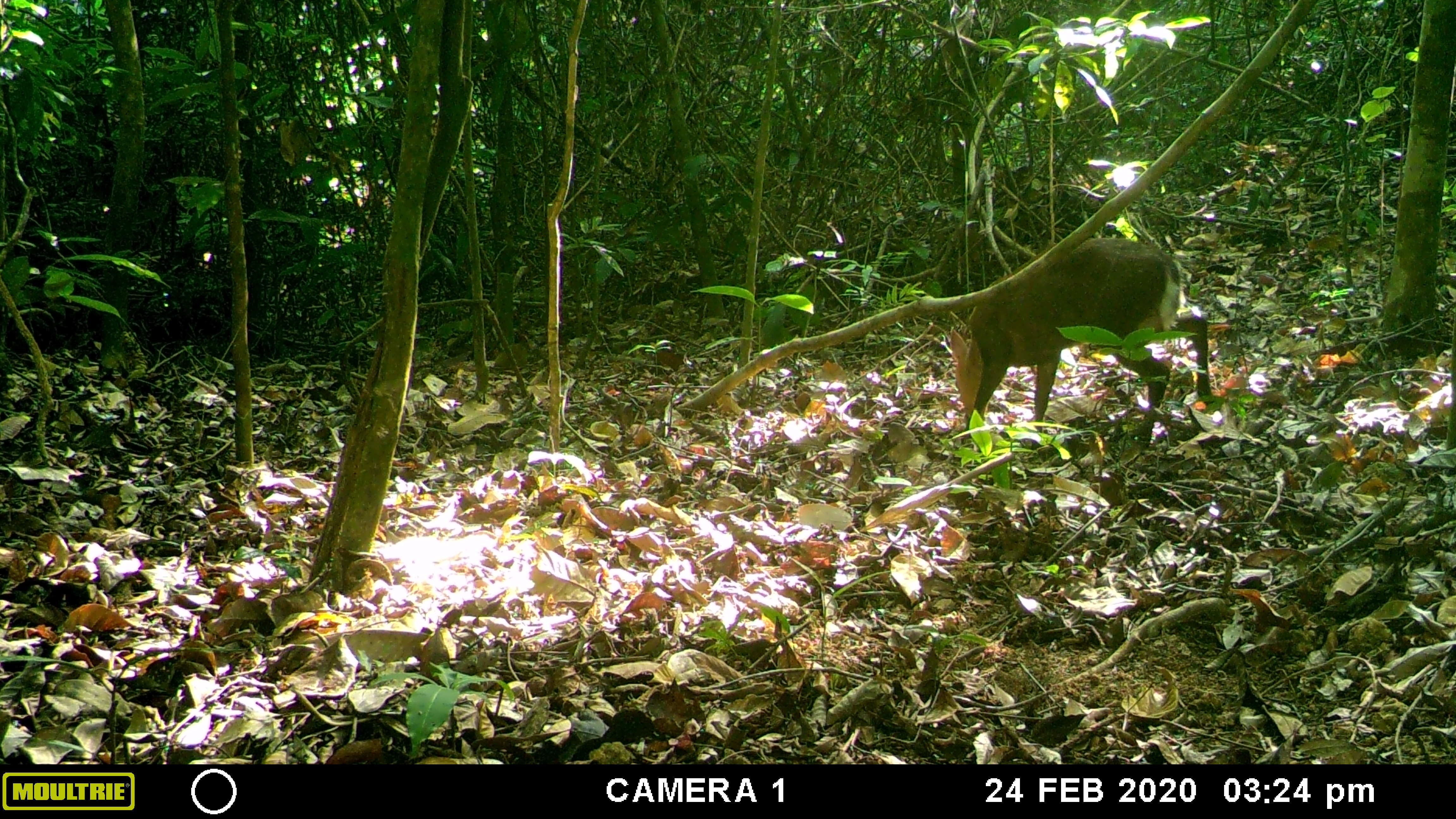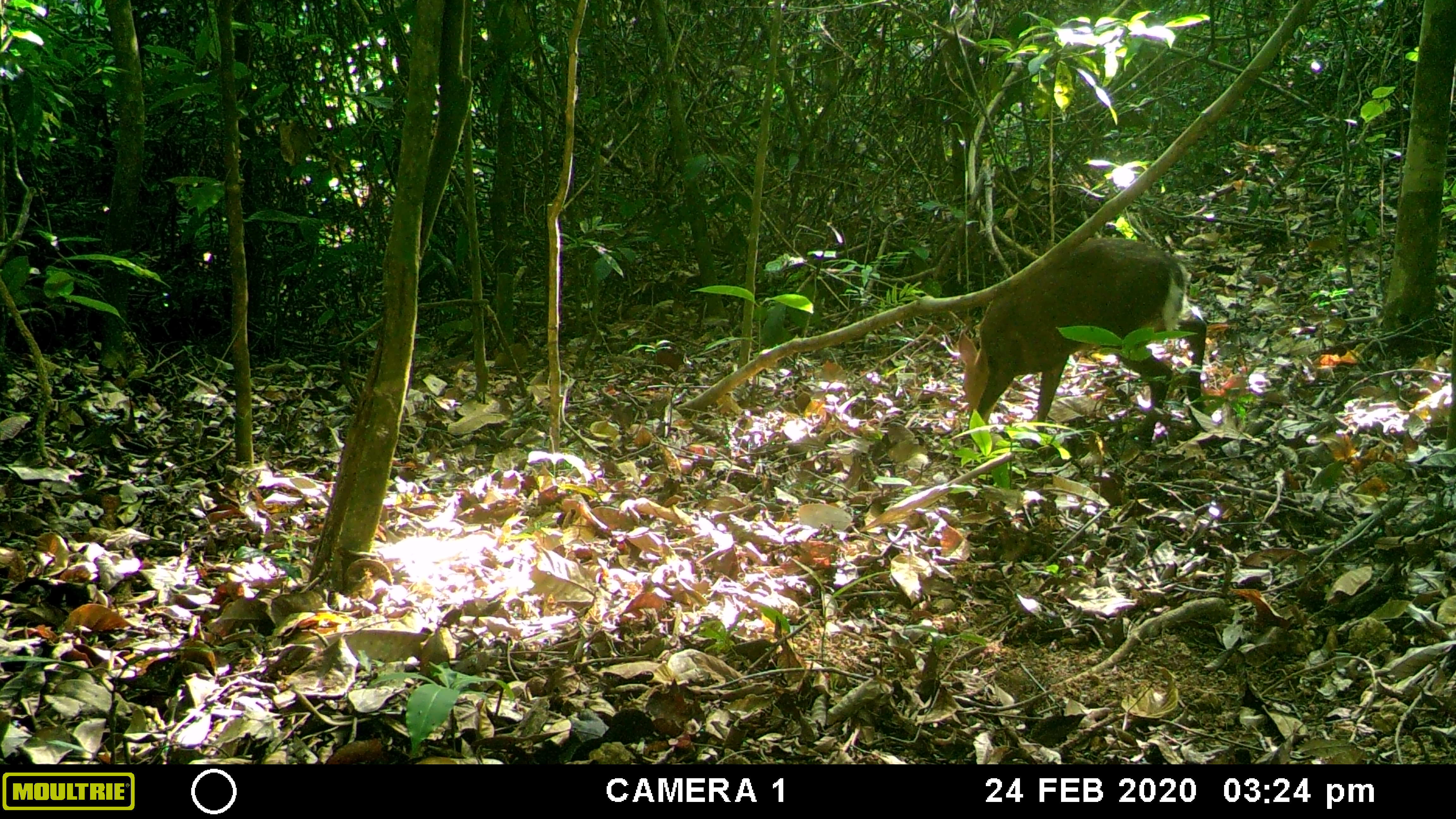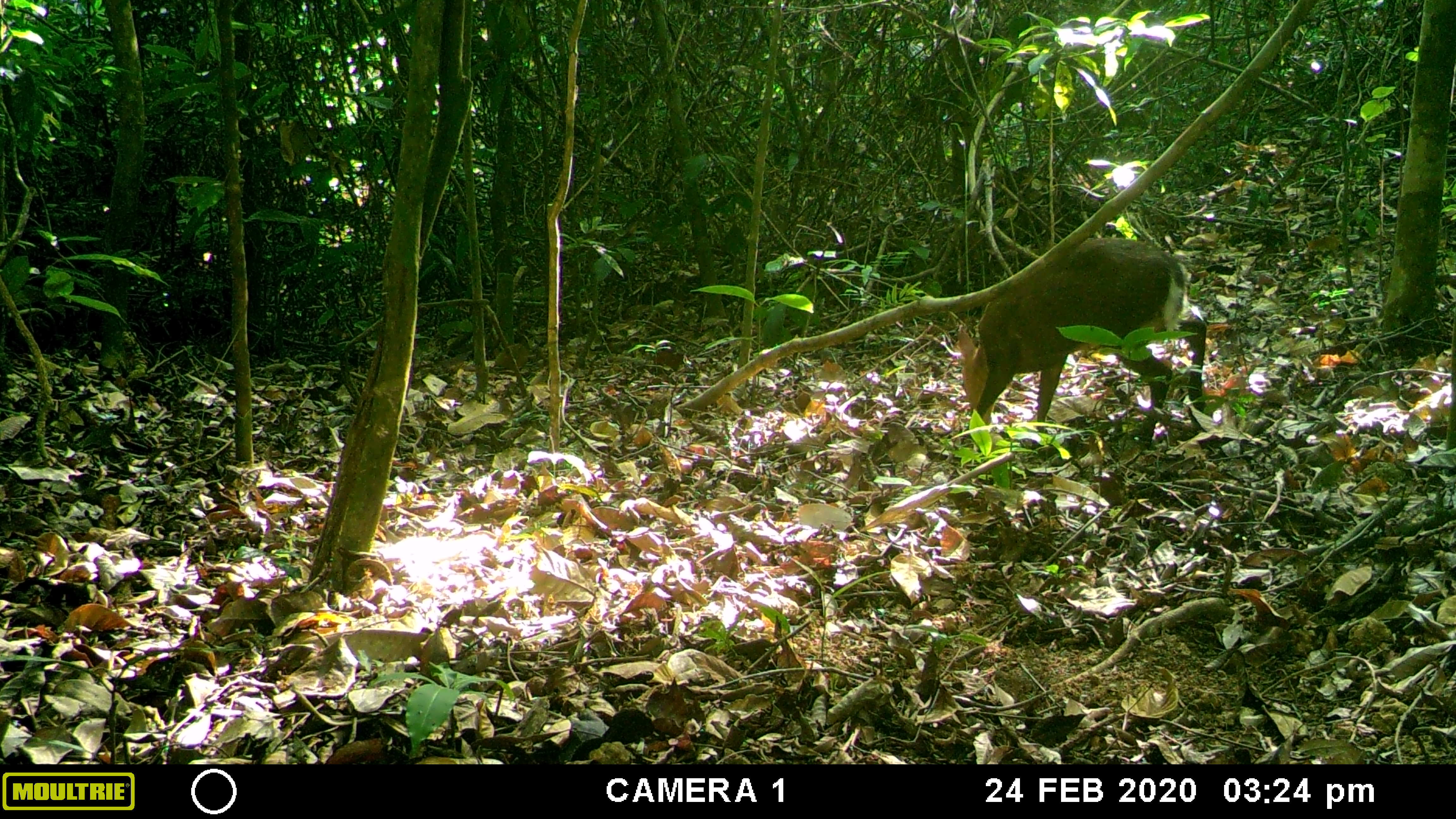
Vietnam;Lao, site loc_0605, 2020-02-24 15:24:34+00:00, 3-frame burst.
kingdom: Animalia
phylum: Chordata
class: Mammalia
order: Artiodactyla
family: Cervidae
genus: Muntiacus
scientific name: Muntiacus rooseveltorum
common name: roosevelt's muntjac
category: roosevelts muntjac group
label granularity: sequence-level